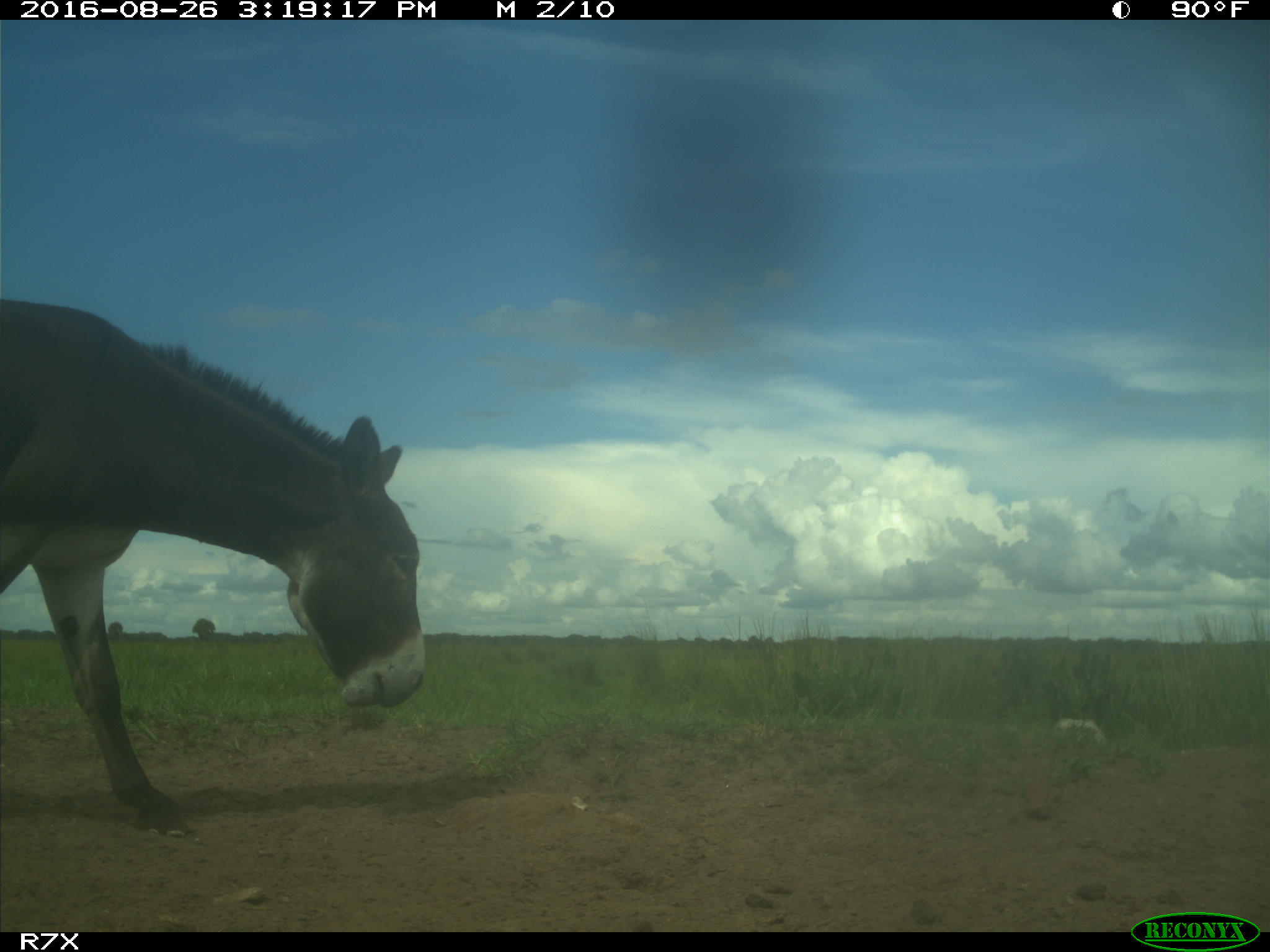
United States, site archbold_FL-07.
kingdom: Animalia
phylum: Chordata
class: Mammalia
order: Perissodactyla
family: Equidae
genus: Equus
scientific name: Equus africanus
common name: african wild ass